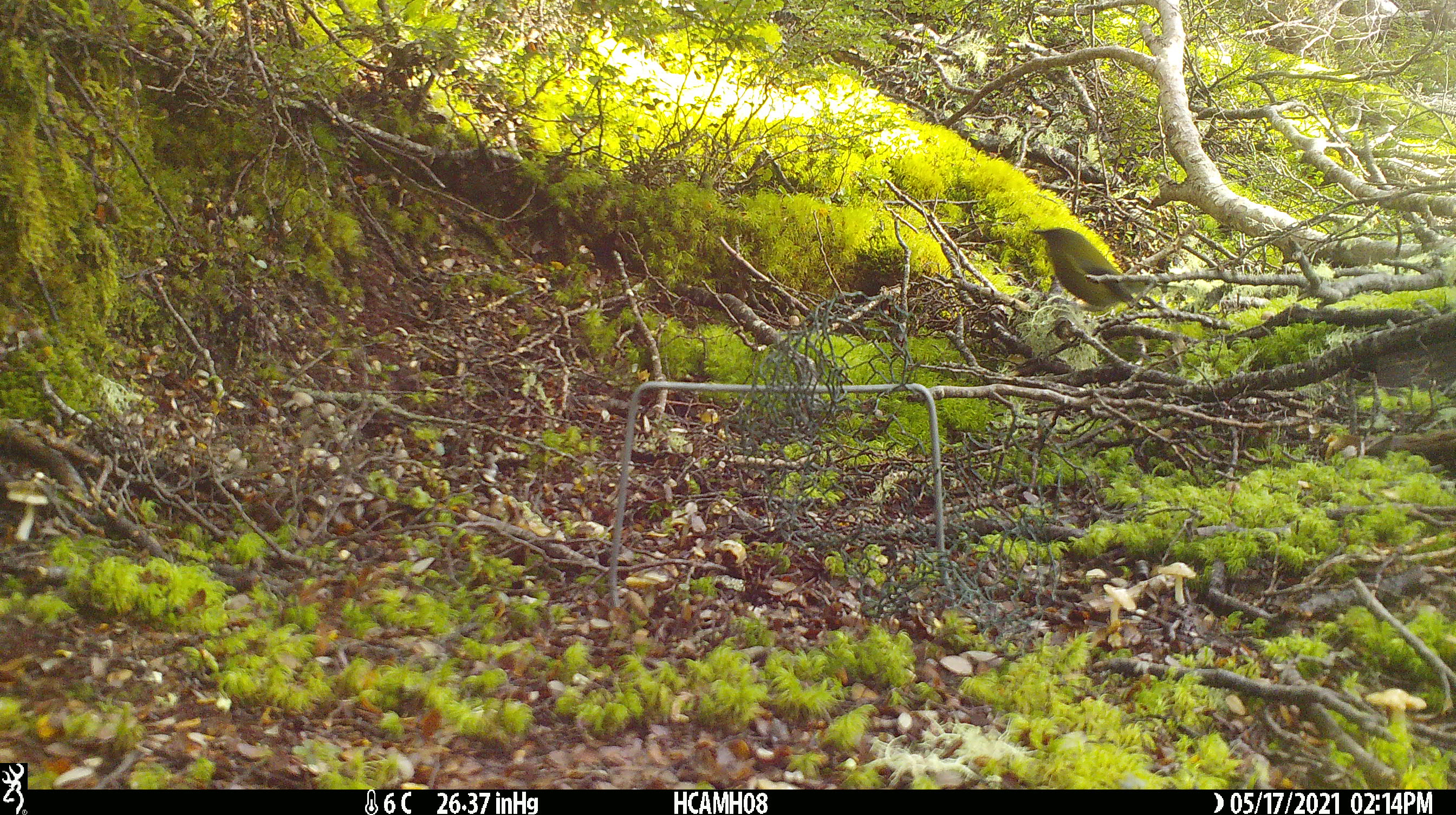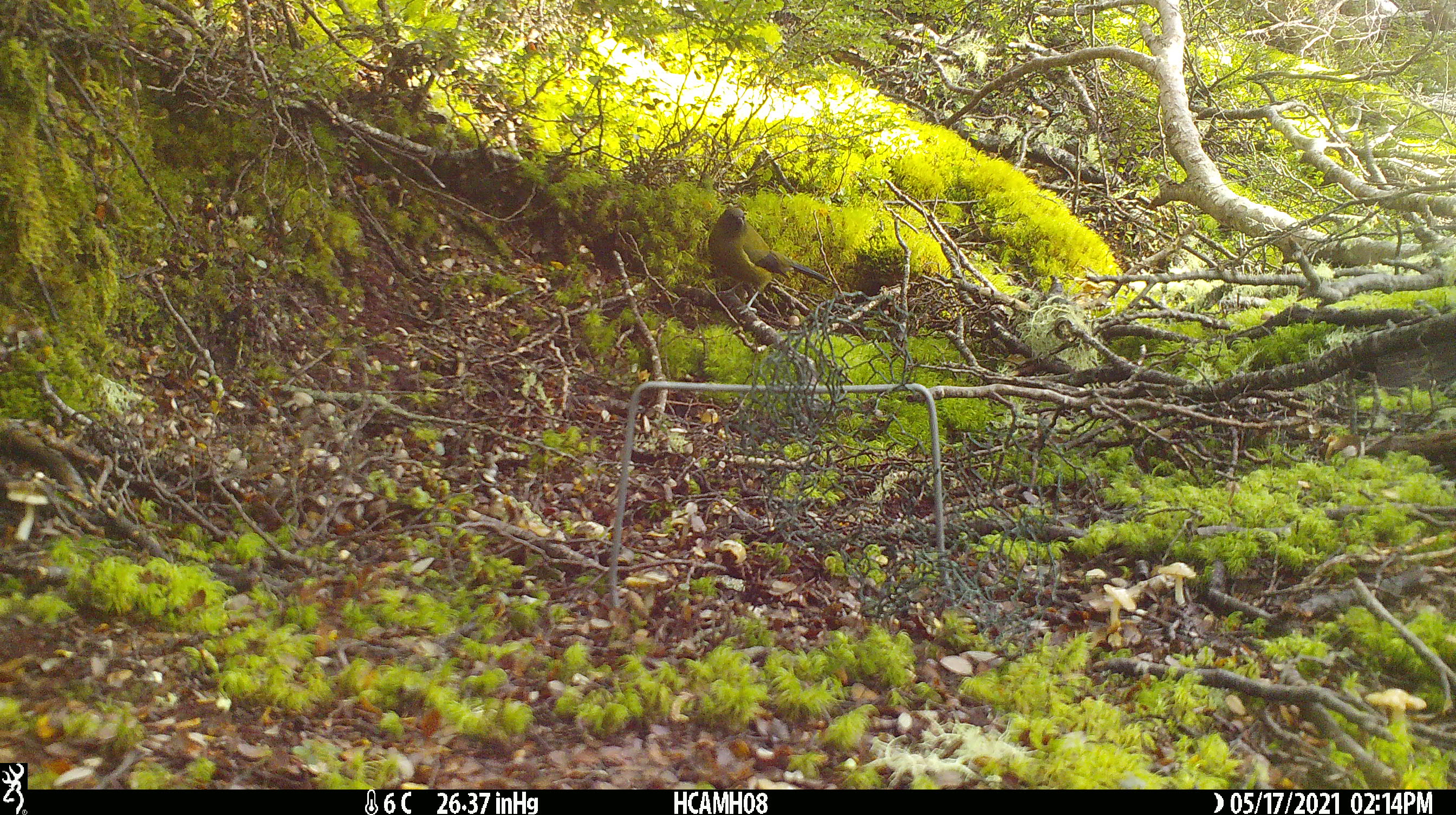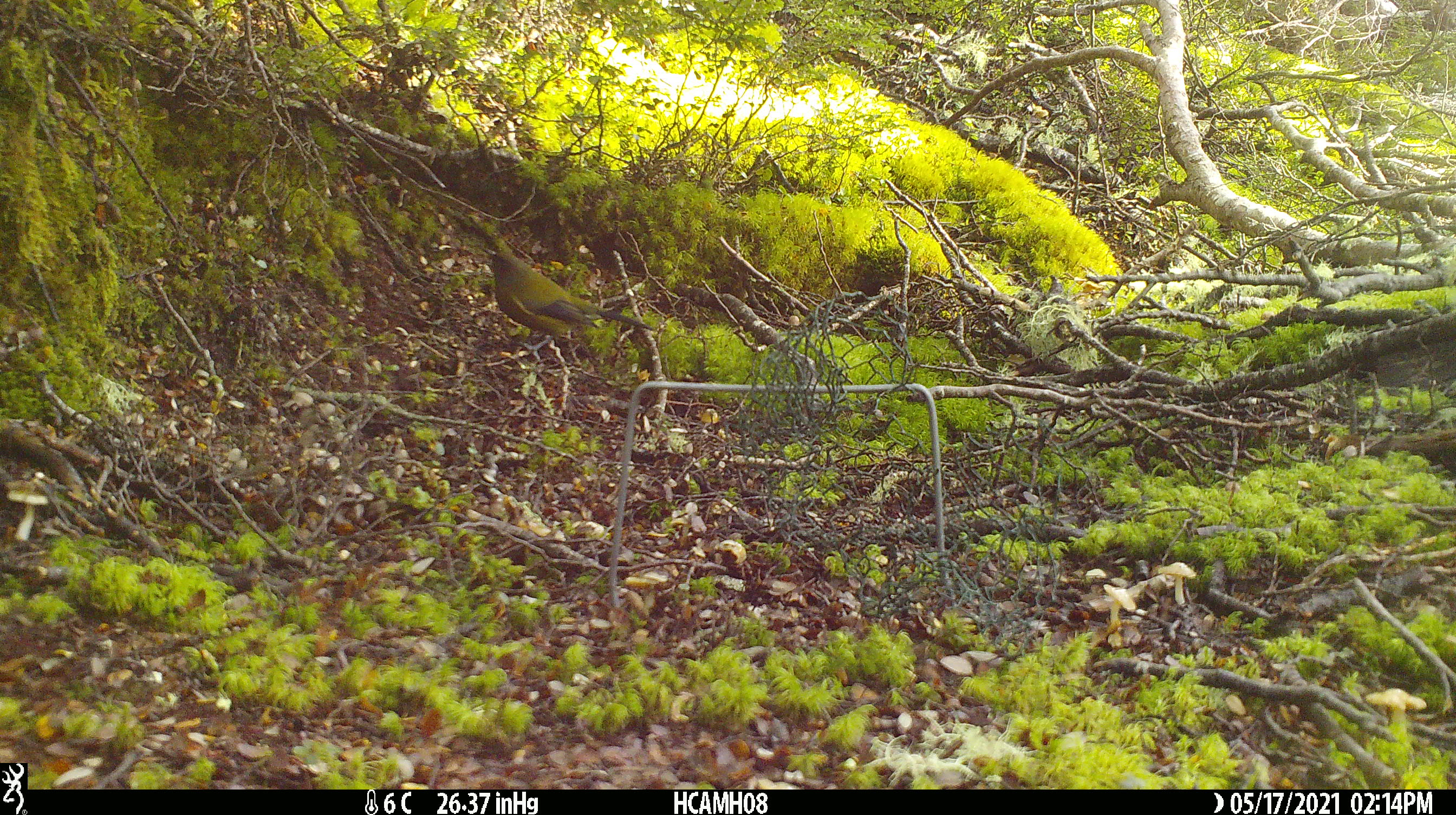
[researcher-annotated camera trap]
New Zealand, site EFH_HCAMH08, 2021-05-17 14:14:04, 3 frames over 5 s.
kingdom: Animalia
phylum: Chordata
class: Aves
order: Passeriformes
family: Meliphagidae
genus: Anthornis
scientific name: Anthornis melanura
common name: new zealand bellbird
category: bellbird